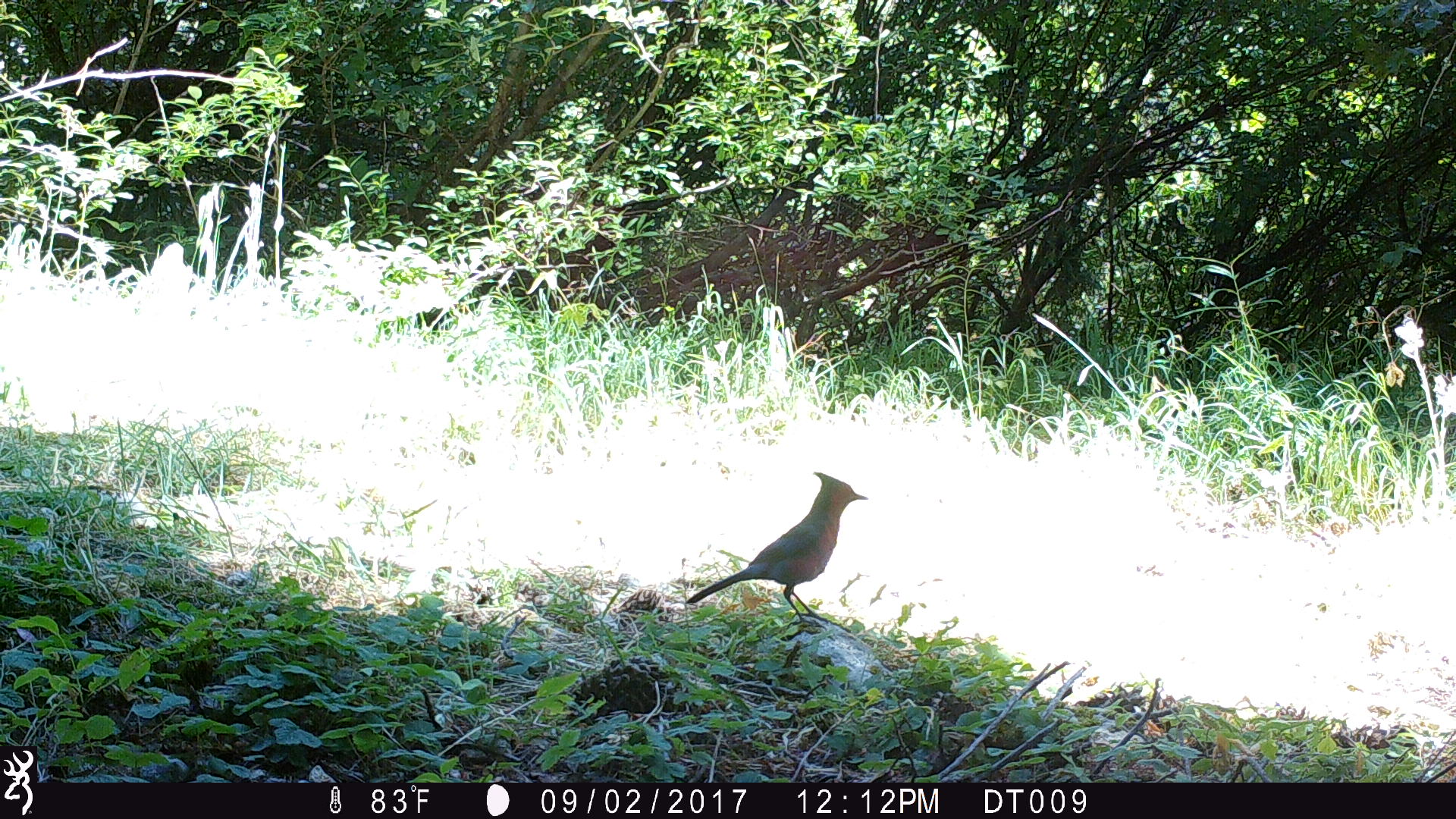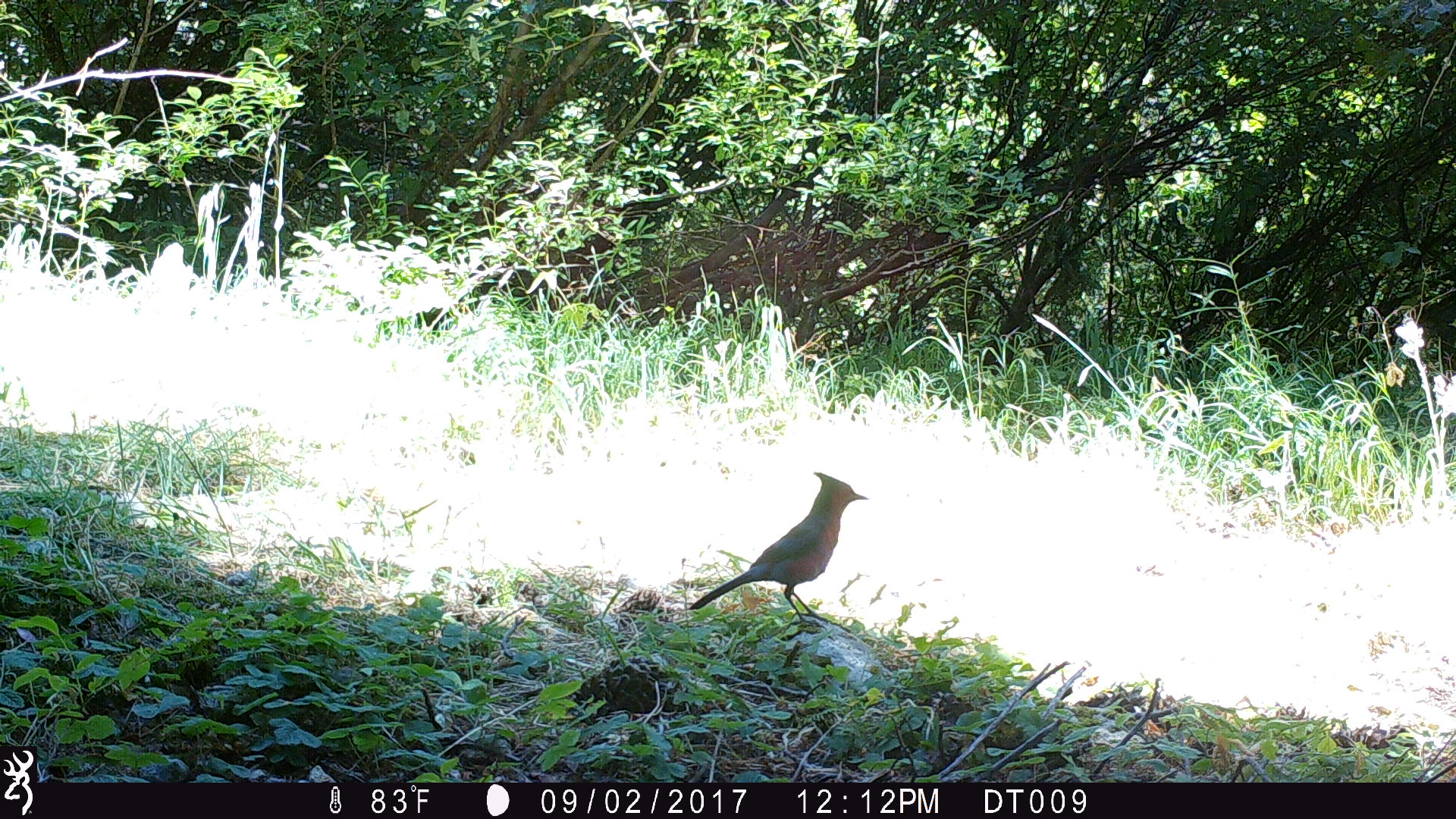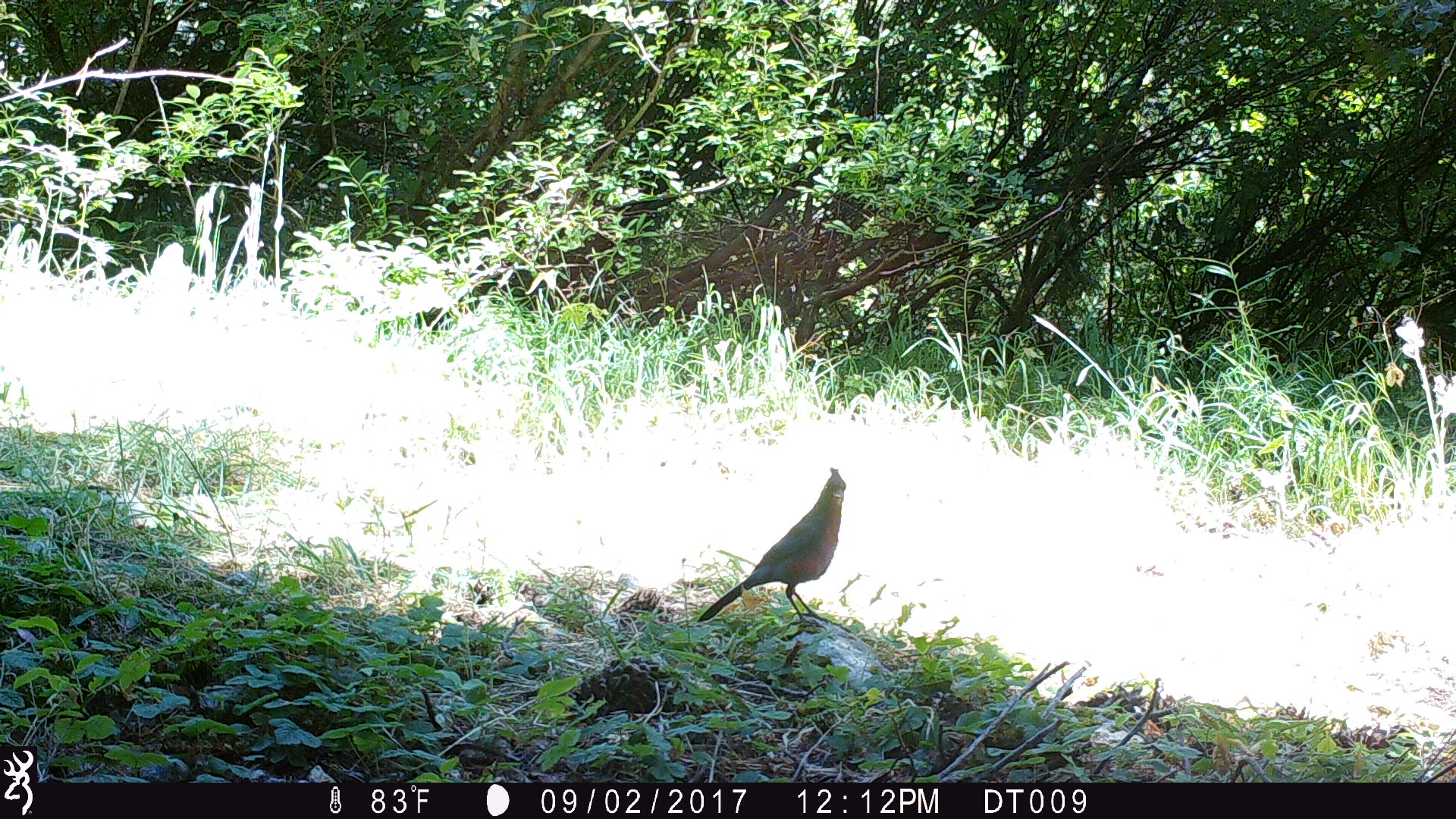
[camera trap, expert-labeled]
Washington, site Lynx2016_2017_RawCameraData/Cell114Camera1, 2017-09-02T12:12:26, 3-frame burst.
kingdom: Animalia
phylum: Chordata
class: Aves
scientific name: Aves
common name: birds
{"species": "Aves (birds)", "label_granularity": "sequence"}